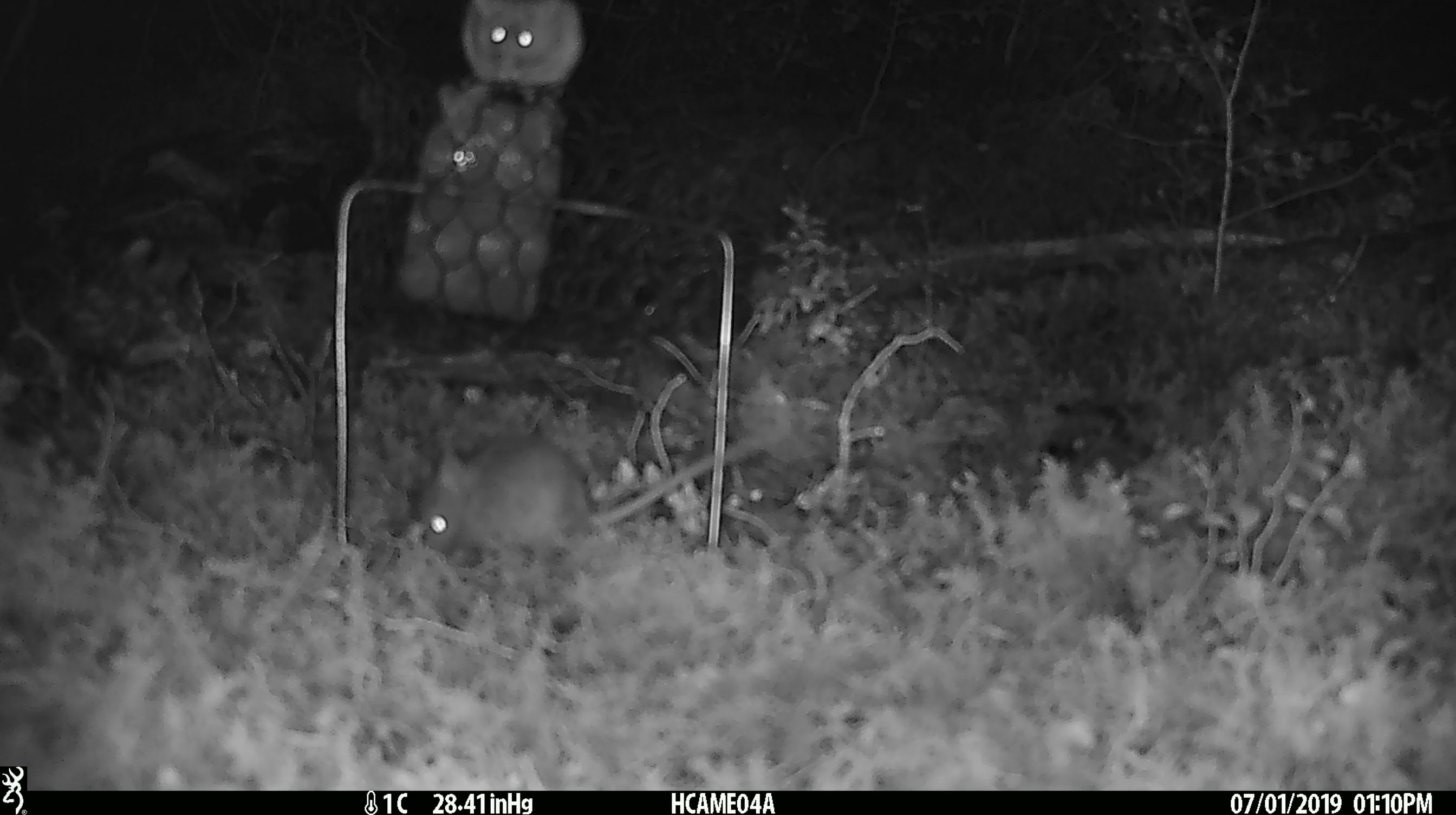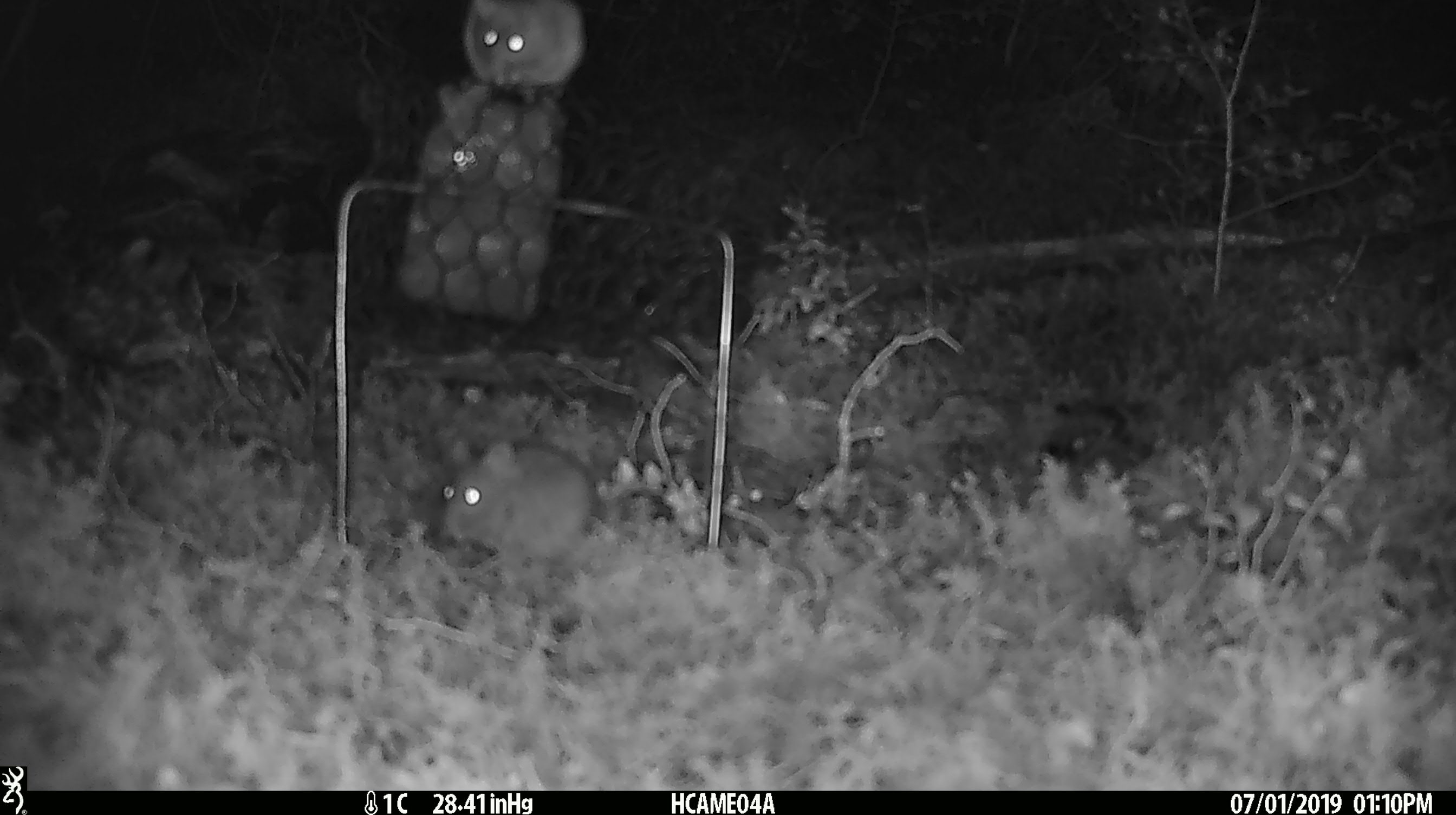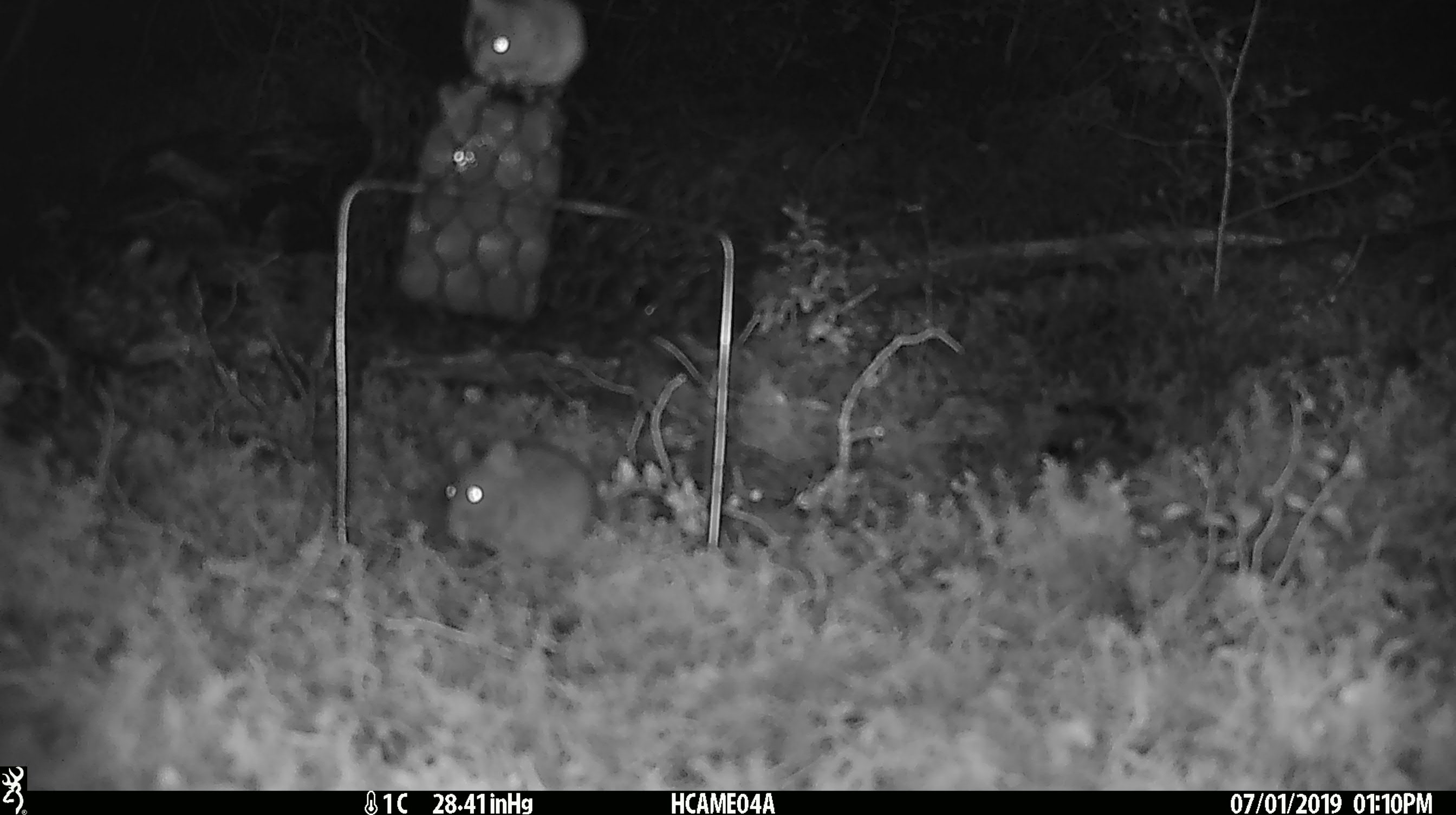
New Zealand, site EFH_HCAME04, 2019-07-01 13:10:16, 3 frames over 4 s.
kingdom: Animalia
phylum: Chordata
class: Mammalia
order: Rodentia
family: Muridae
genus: Mus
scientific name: Mus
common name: mouse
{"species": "mouse (Mus)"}